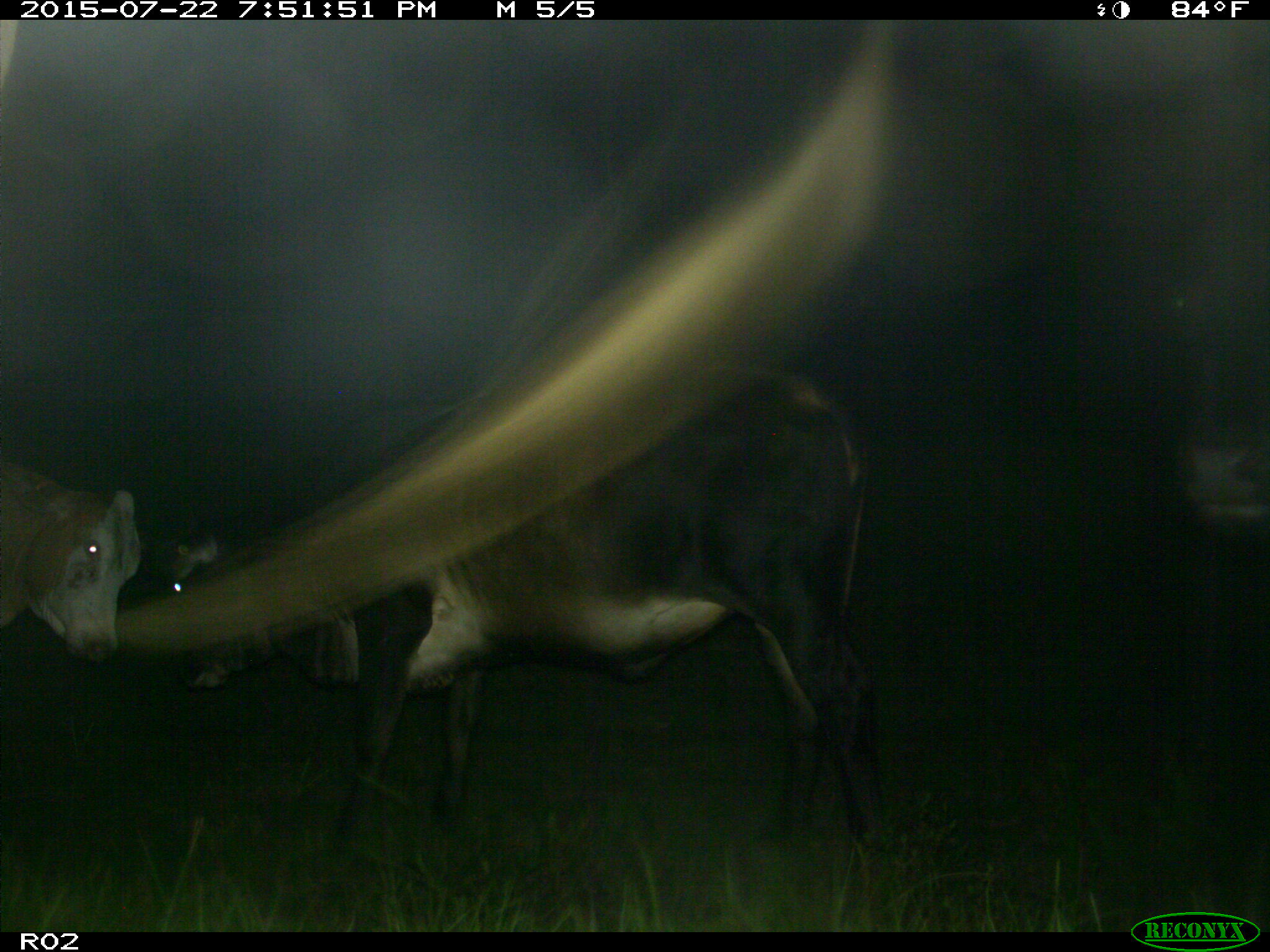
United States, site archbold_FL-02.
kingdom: Animalia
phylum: Chordata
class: Mammalia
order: Artiodactyla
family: Bovidae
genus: Bos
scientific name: Bos taurus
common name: domestic cow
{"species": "Bos taurus (domestic cow)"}